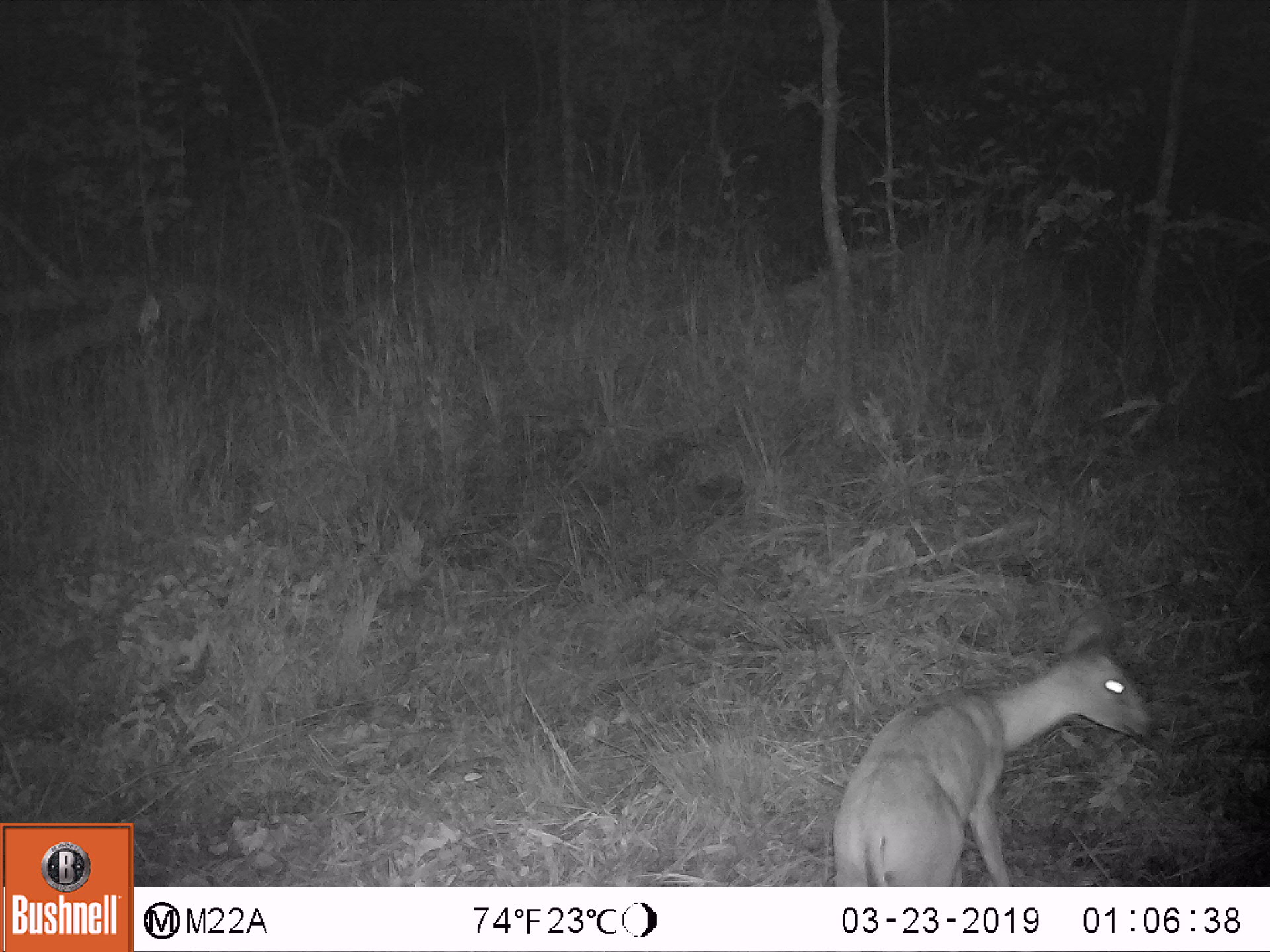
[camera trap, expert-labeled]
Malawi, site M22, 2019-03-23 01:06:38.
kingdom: Animalia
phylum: Chordata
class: Mammalia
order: Artiodactyla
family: Bovidae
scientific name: Antilopinae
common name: small antelope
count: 1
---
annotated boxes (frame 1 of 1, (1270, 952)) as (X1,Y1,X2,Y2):
small antelope: (771,634,1156,884)